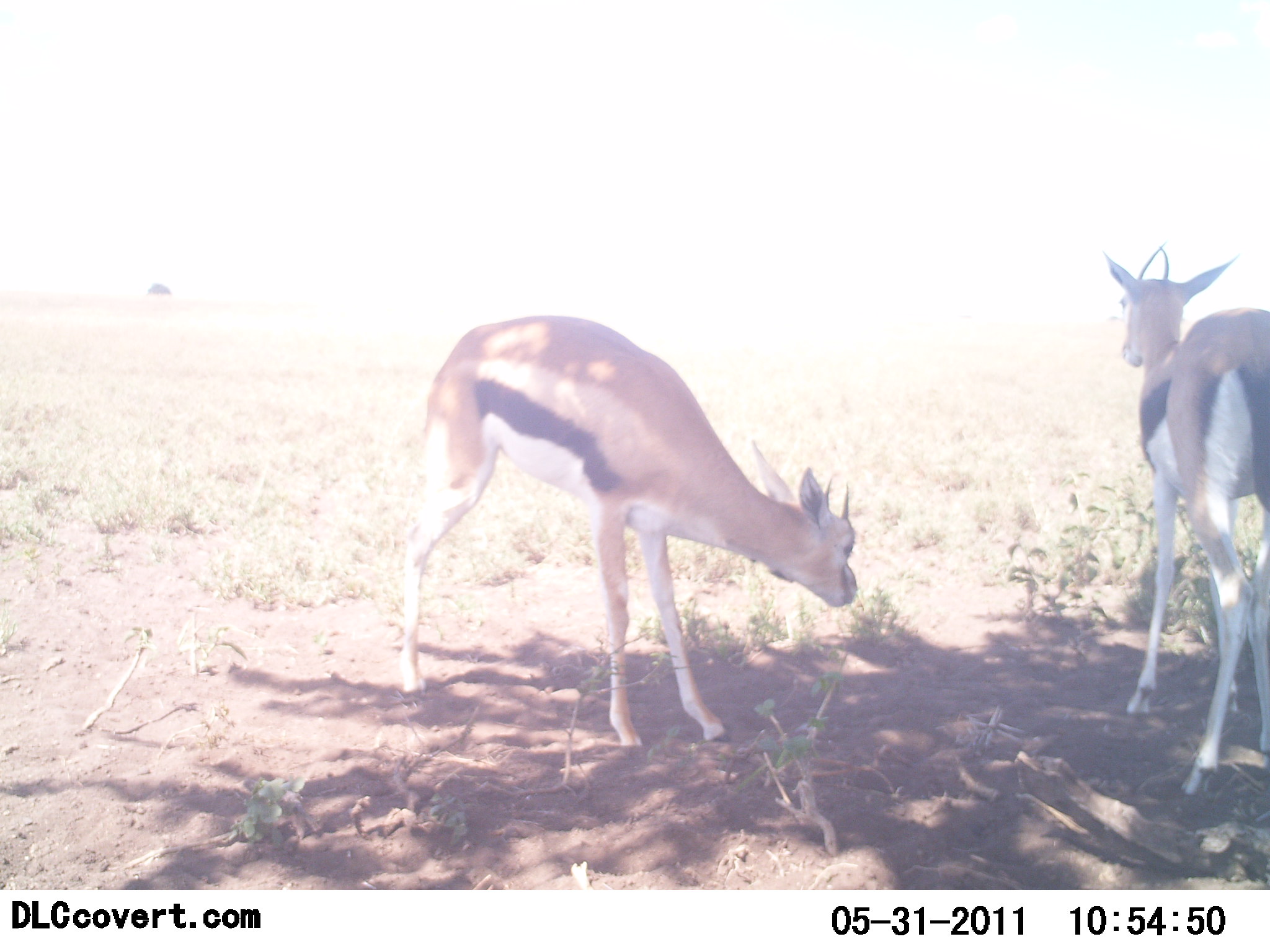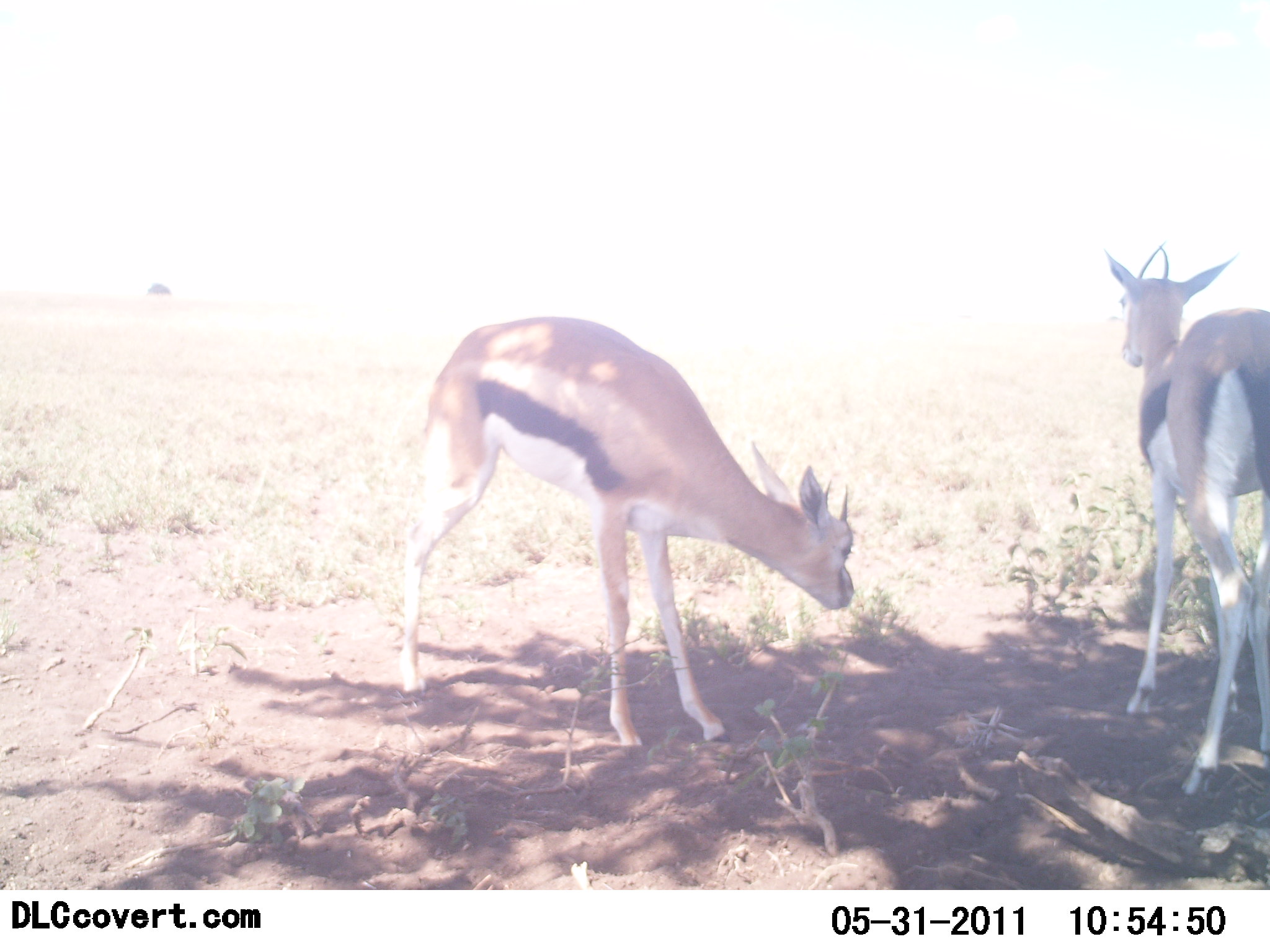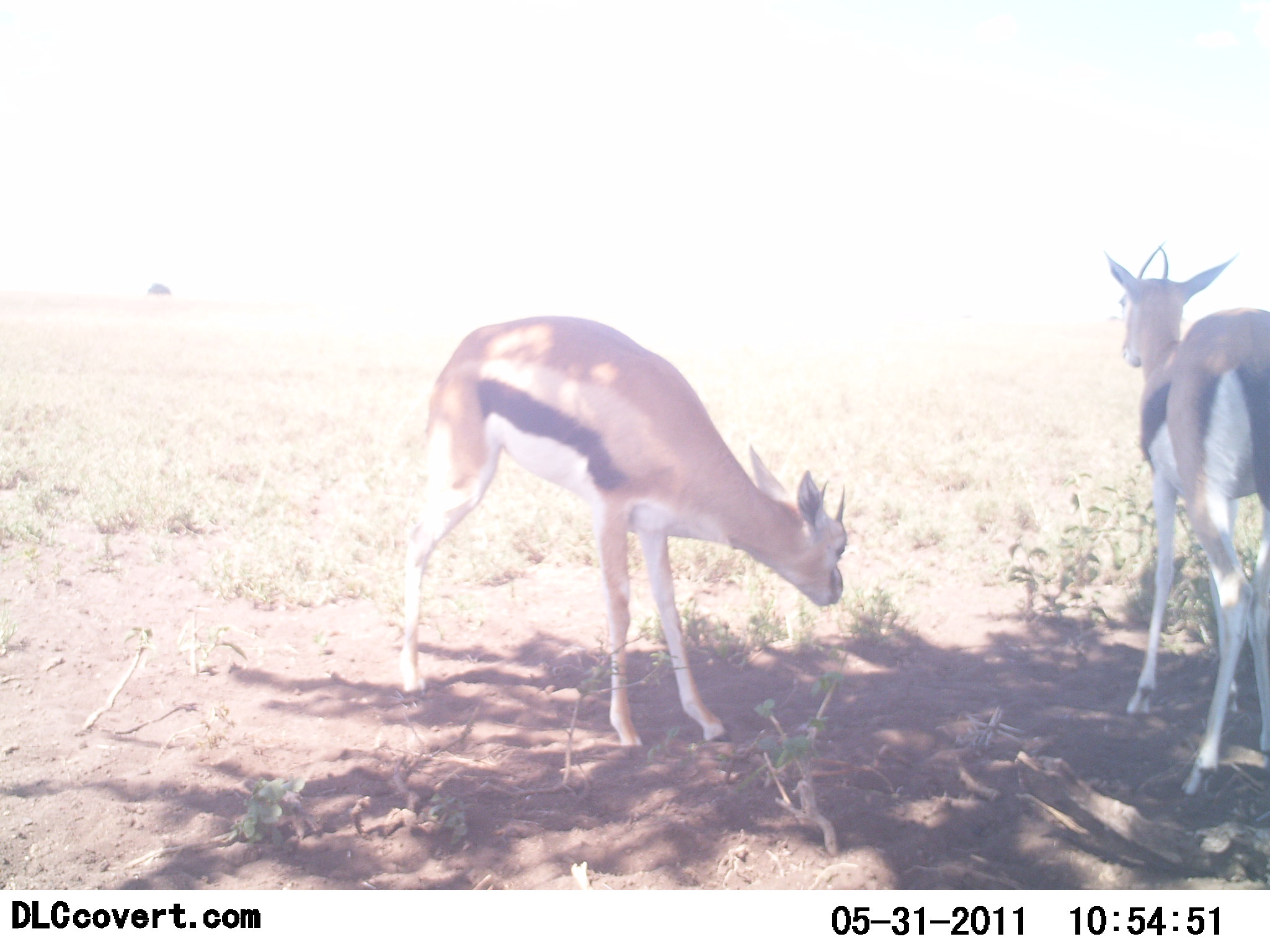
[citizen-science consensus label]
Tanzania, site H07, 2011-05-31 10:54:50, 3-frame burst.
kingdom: Animalia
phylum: Chordata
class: Mammalia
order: Artiodactyla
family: Bovidae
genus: Eudorcas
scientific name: Eudorcas thomsonii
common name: thomson's gazelle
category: gazellethomsons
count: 2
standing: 100%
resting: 0%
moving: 0%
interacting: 0%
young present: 0%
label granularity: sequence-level